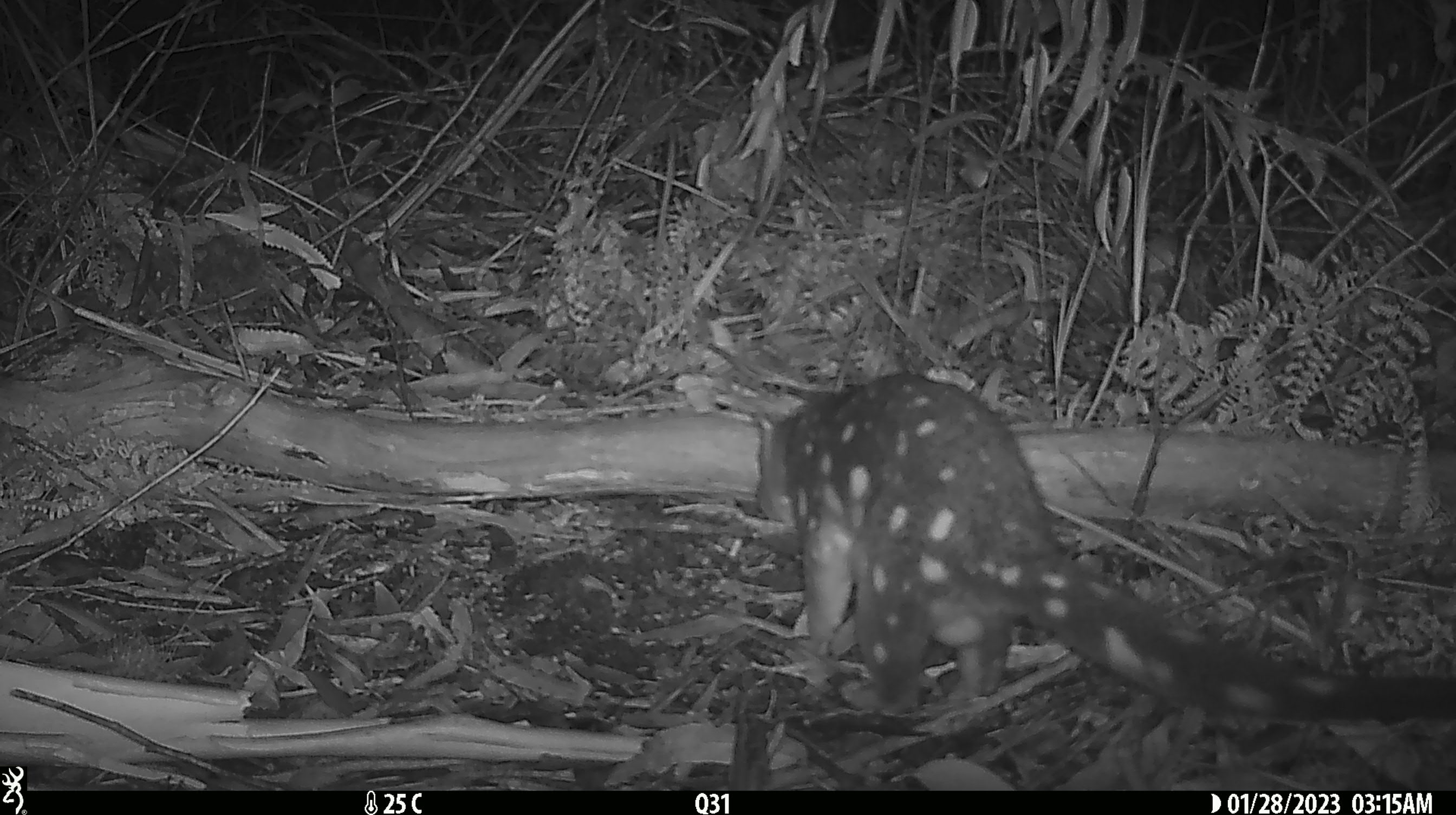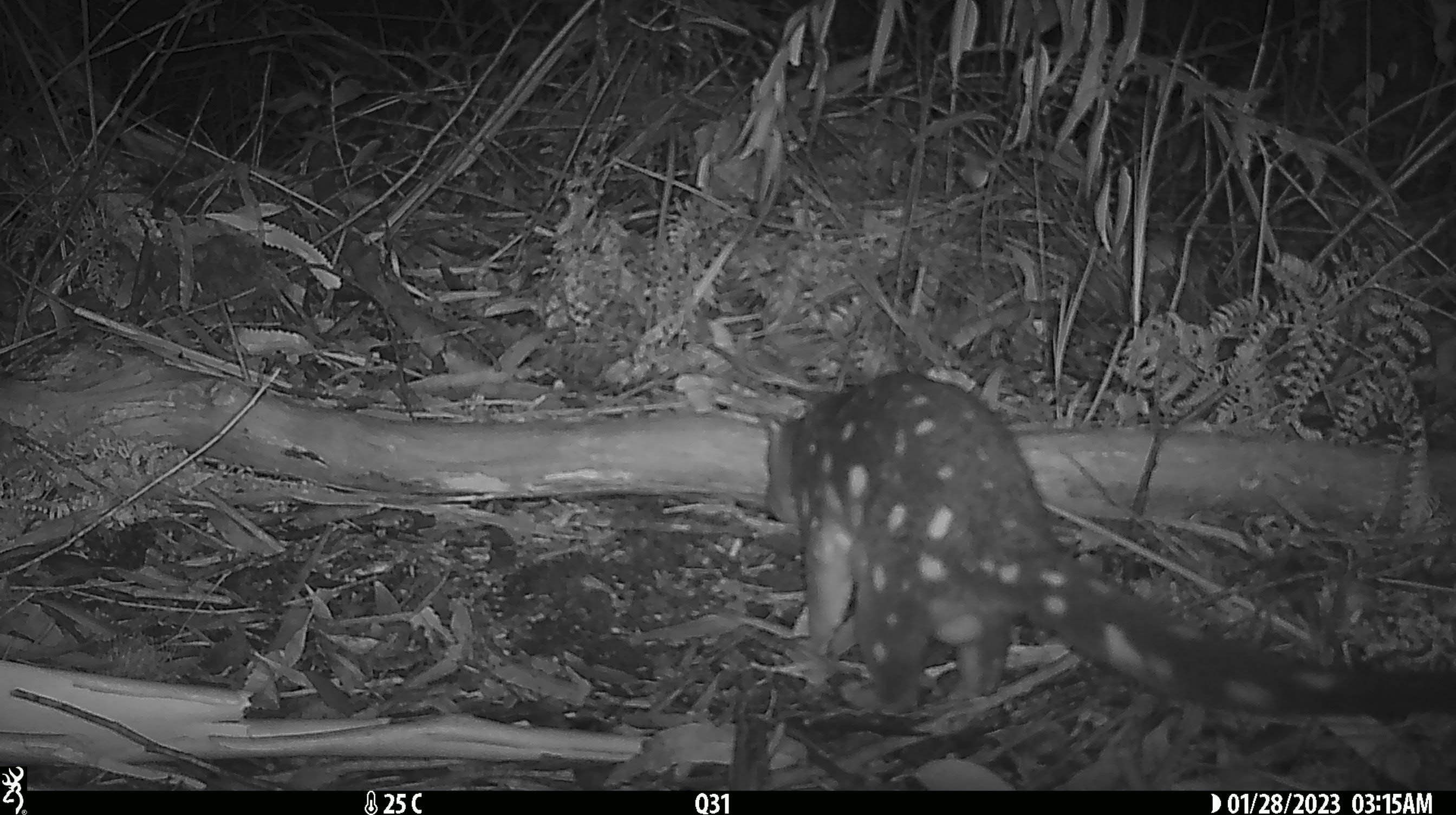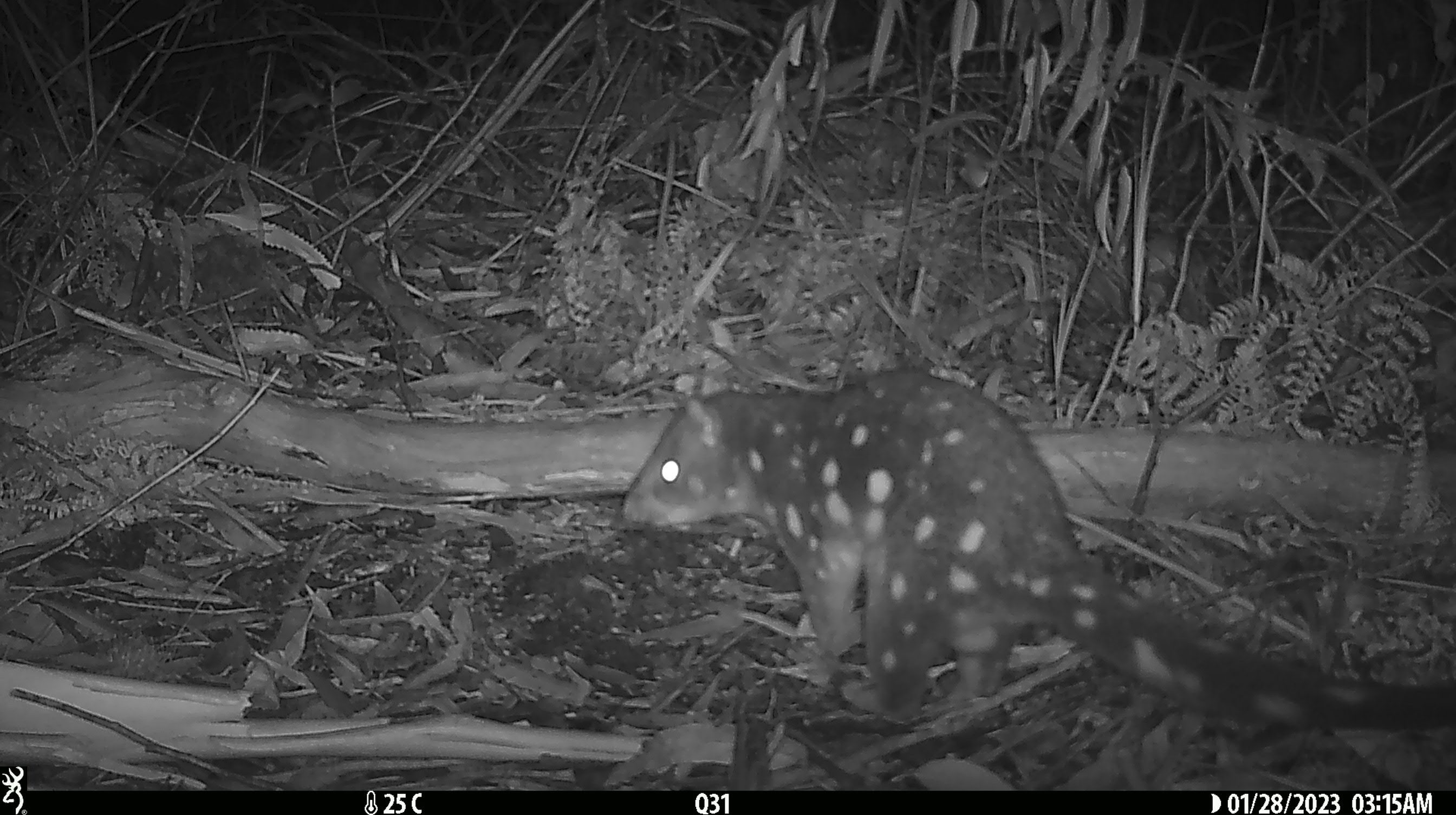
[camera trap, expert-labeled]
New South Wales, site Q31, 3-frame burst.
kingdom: Animalia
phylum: Chordata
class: Mammalia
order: Dasyuromorphia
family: Dasyuridae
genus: Dasyurus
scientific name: Dasyurus maculatus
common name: spotted-tailed quoll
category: quoll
Quoll (spotted-tailed quoll) (Dasyurus maculatus).